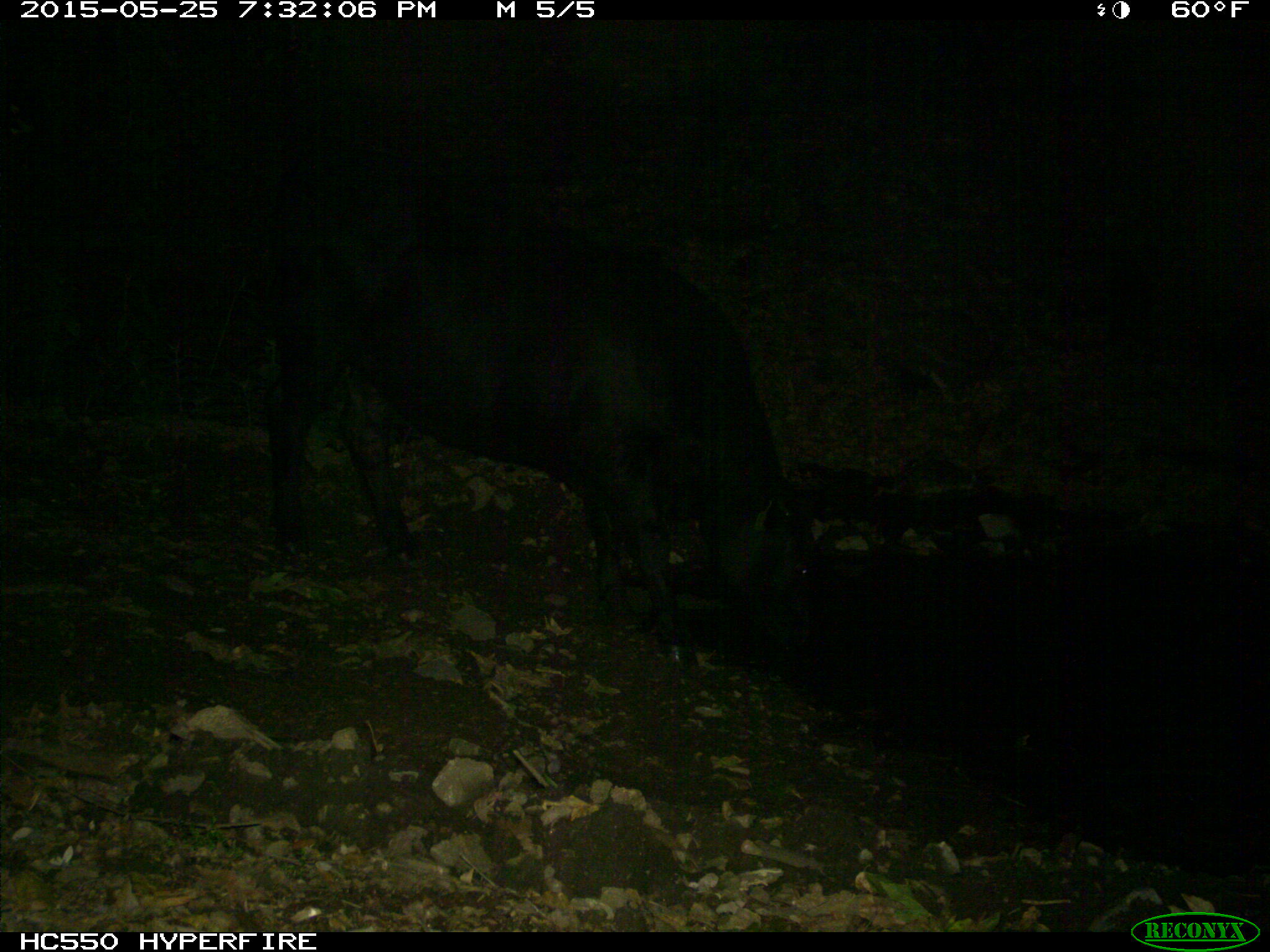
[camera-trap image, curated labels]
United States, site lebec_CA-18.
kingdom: Animalia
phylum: Chordata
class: Mammalia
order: Artiodactyla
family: Bovidae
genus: Bos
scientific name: Bos taurus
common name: domestic cow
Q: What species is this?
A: Bos taurus (domestic cow).